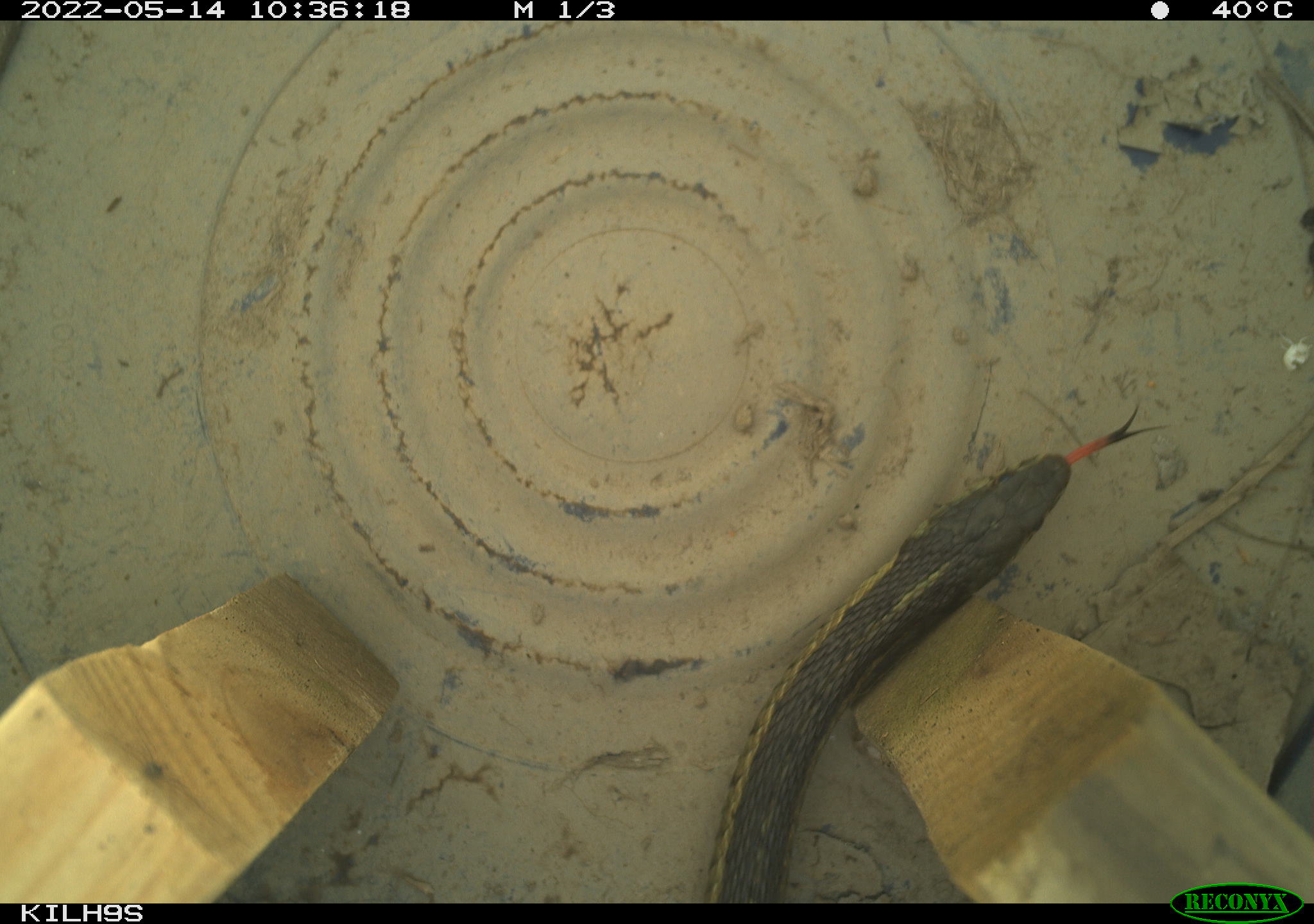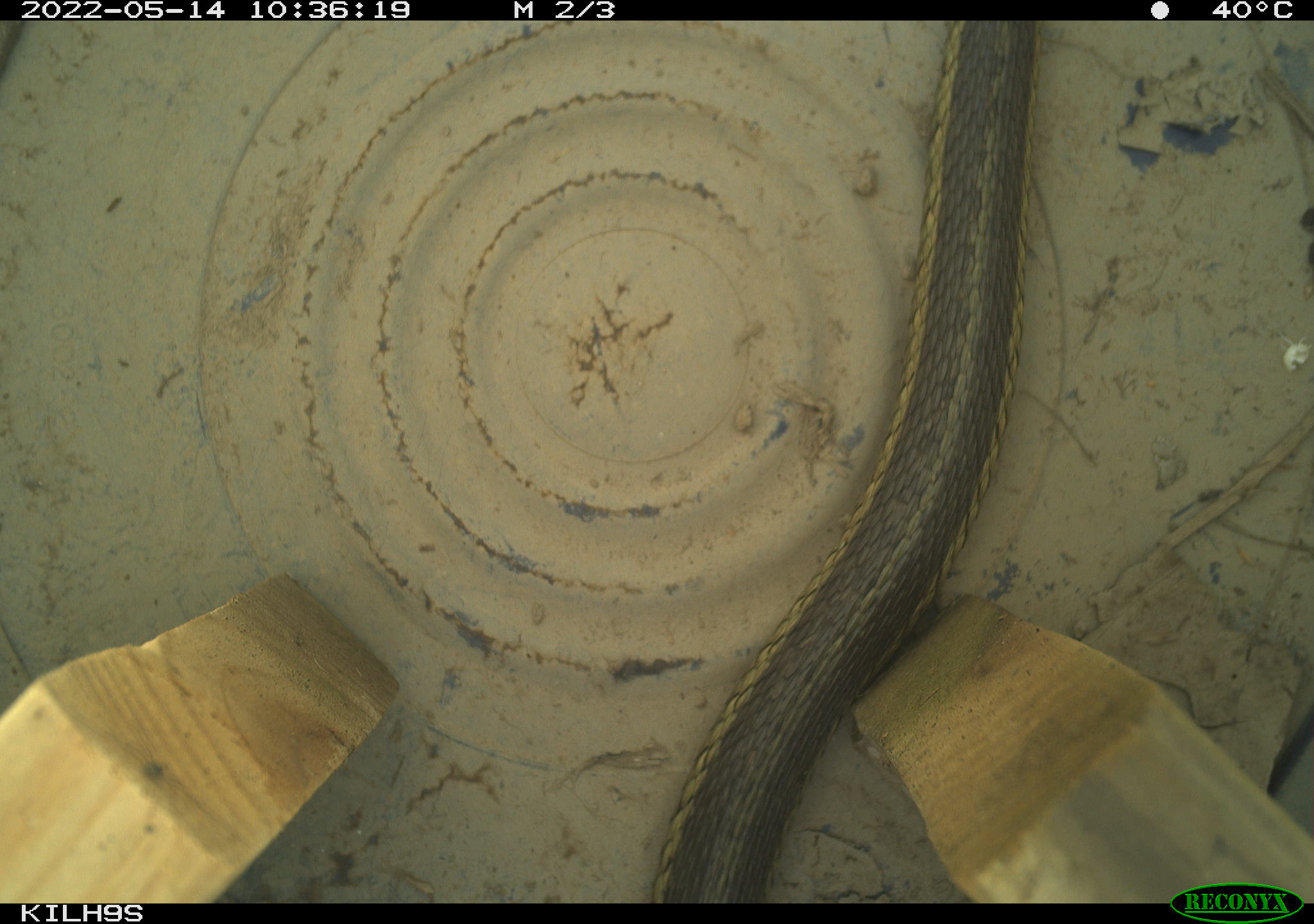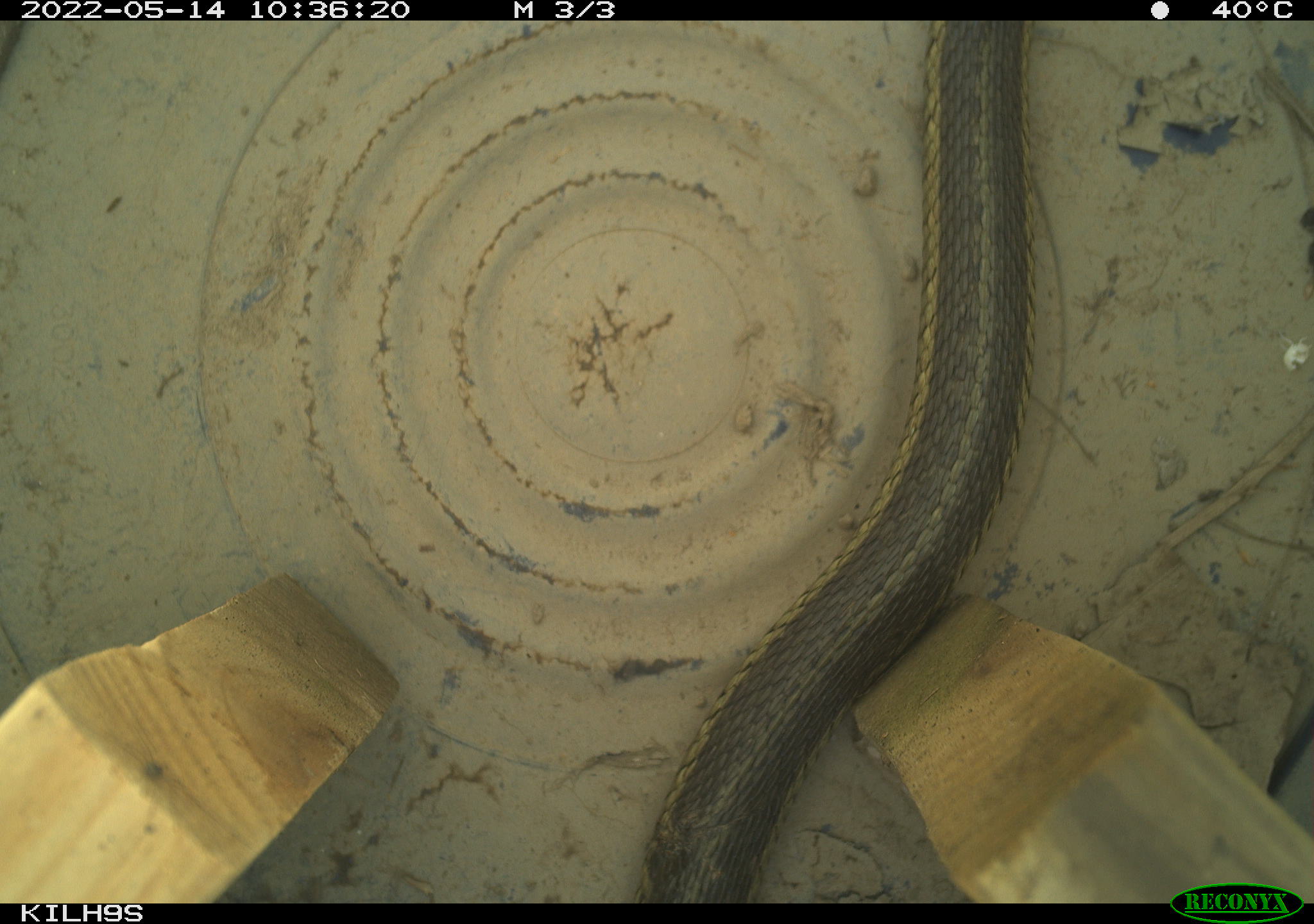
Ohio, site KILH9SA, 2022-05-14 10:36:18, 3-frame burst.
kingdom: Animalia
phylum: Chordata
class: Reptilia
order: Squamata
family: Colubridae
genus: Thamnophis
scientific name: Thamnophis sirtalis sirtalis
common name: eastern gartersnake